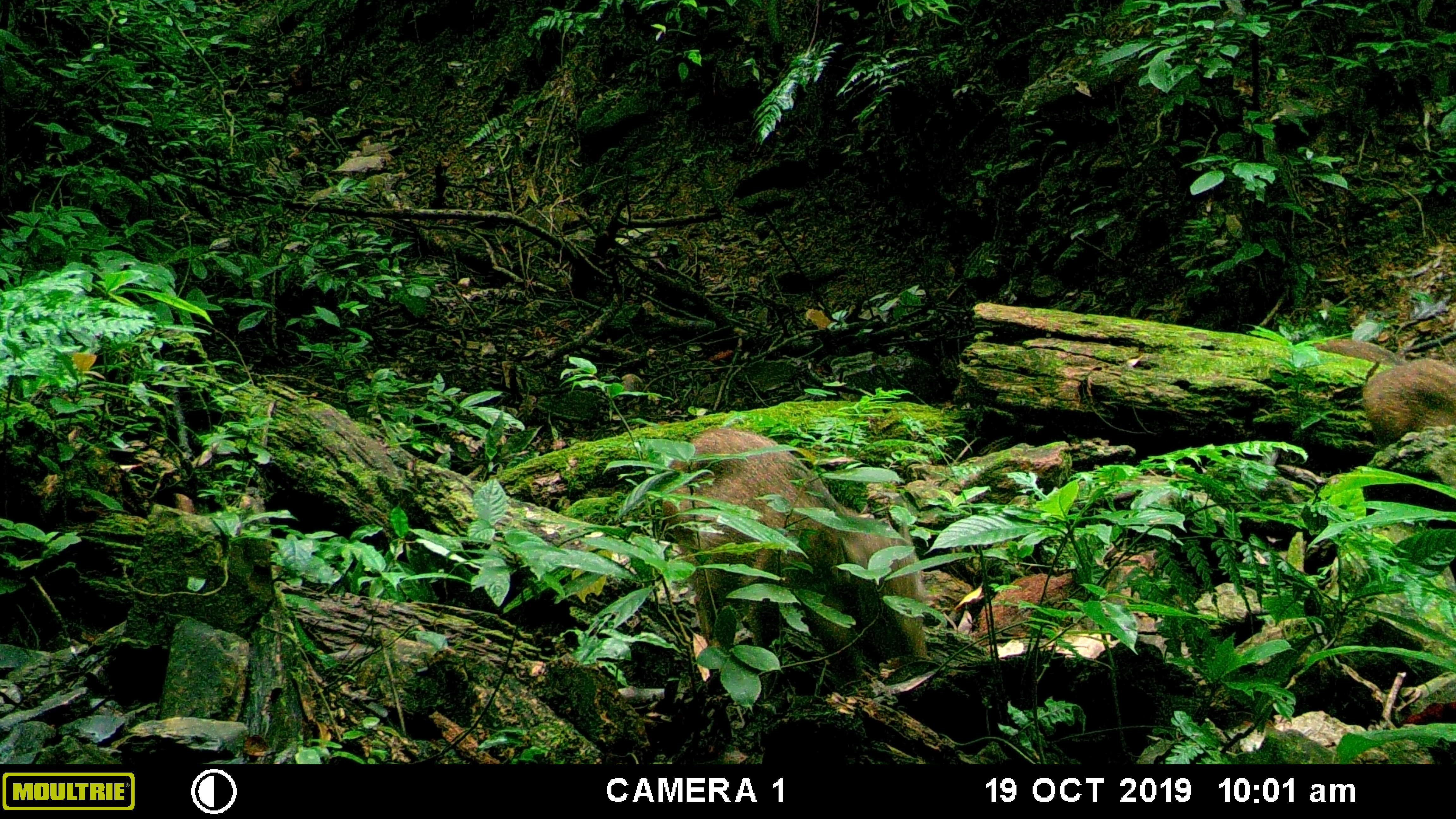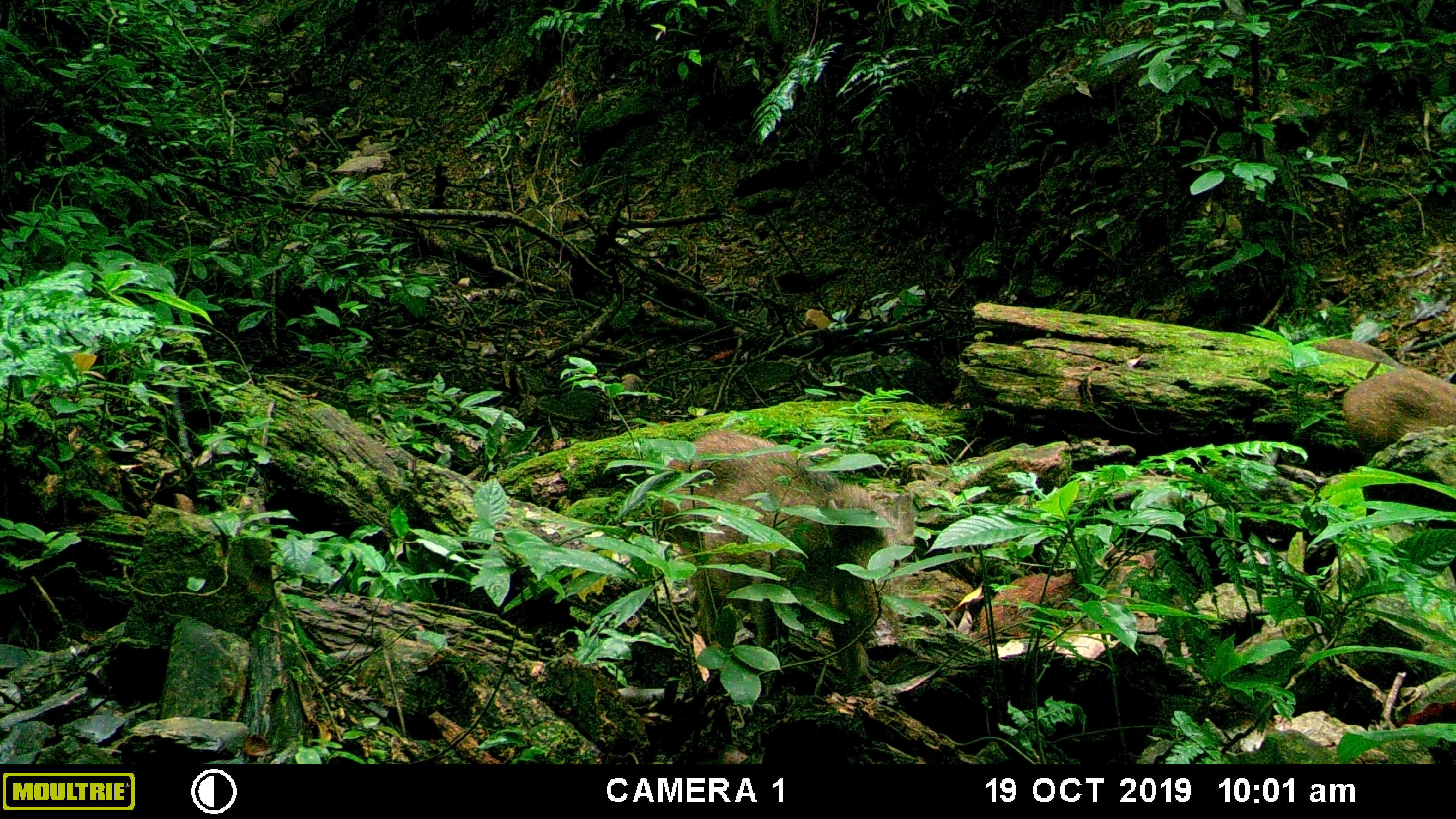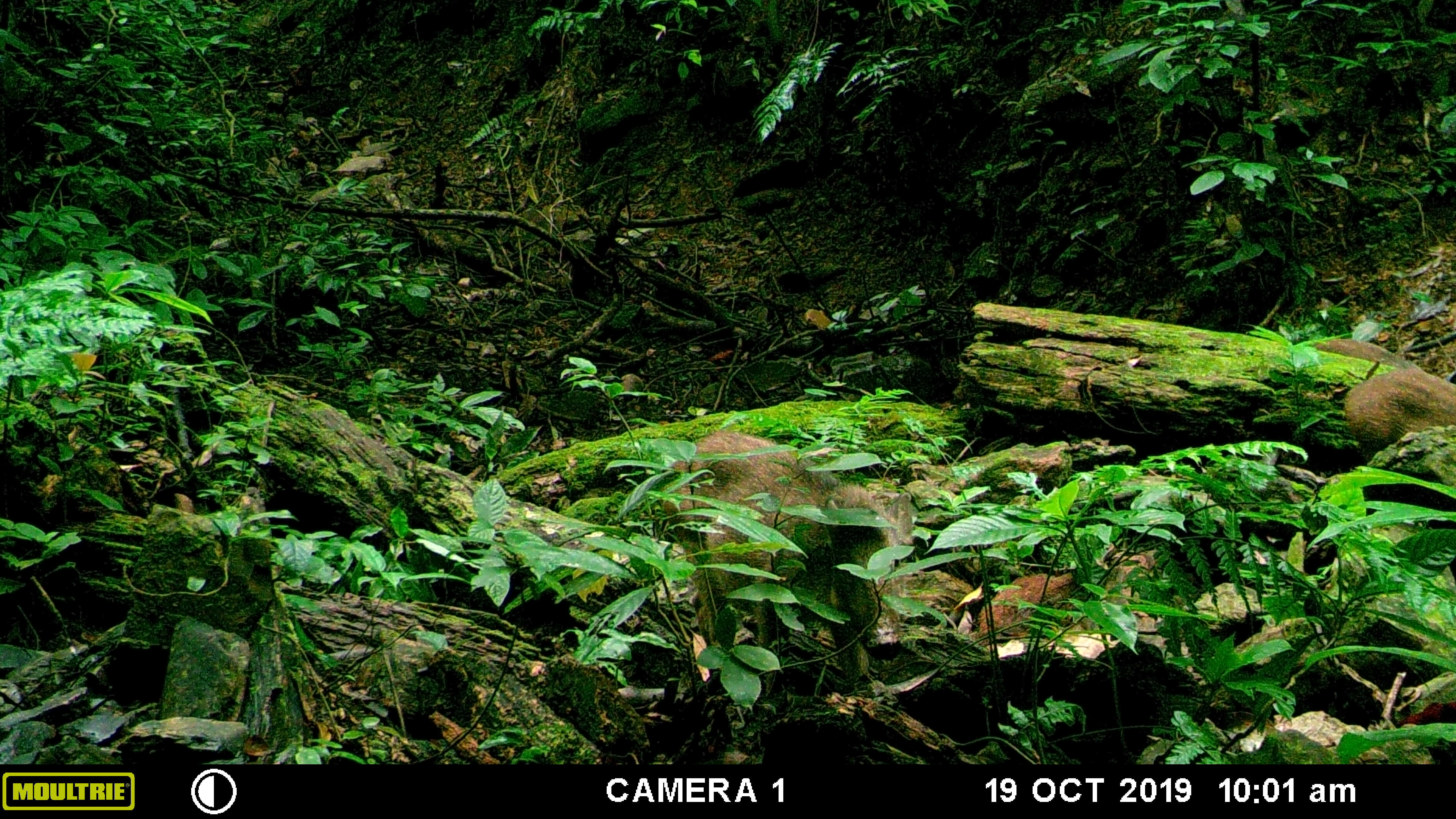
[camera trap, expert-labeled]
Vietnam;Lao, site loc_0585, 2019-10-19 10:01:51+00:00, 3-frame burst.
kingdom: Animalia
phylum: Chordata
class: Mammalia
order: Artiodactyla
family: Suidae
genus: Sus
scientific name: Sus scrofa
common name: eurasian wild pig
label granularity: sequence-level